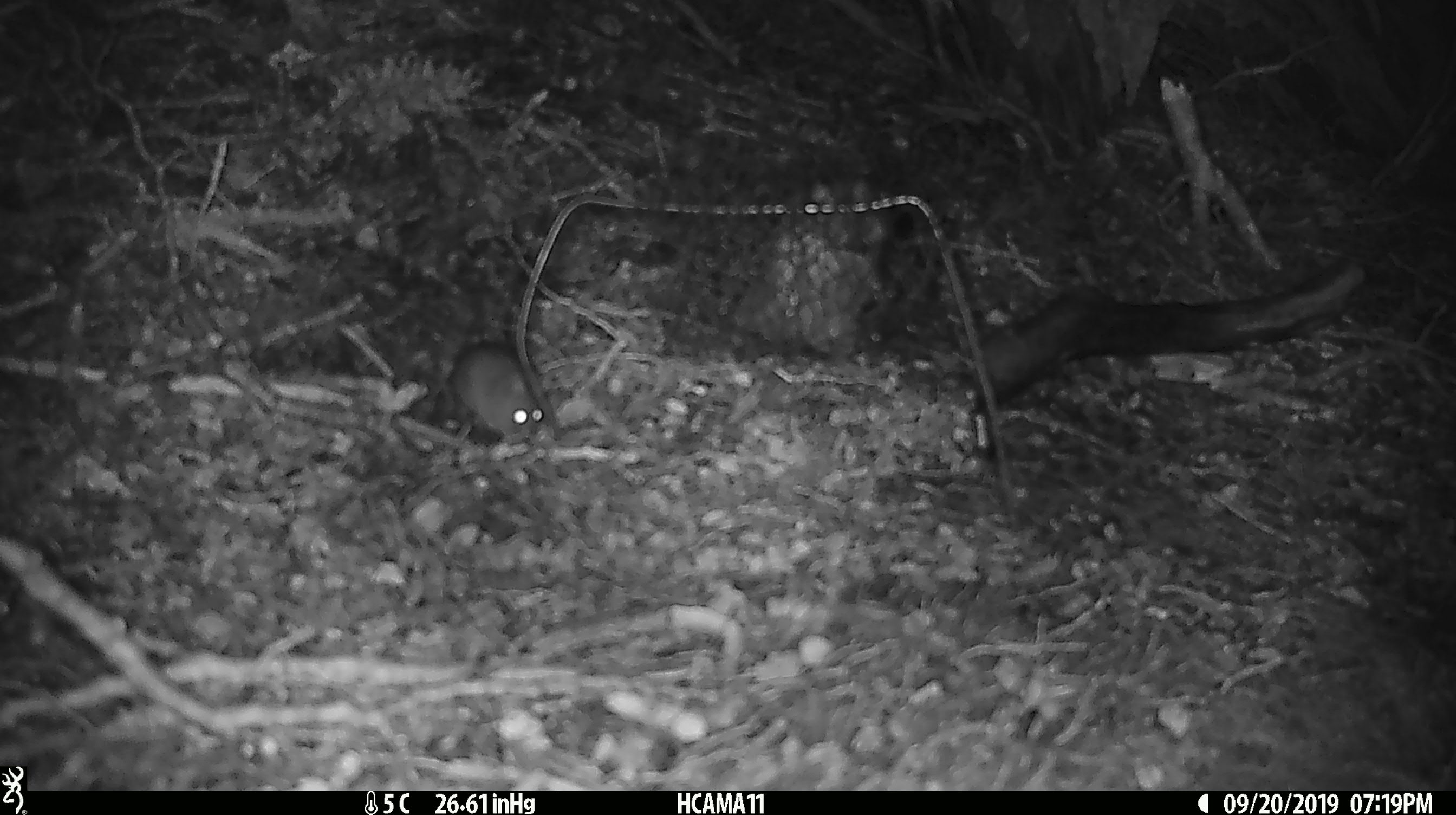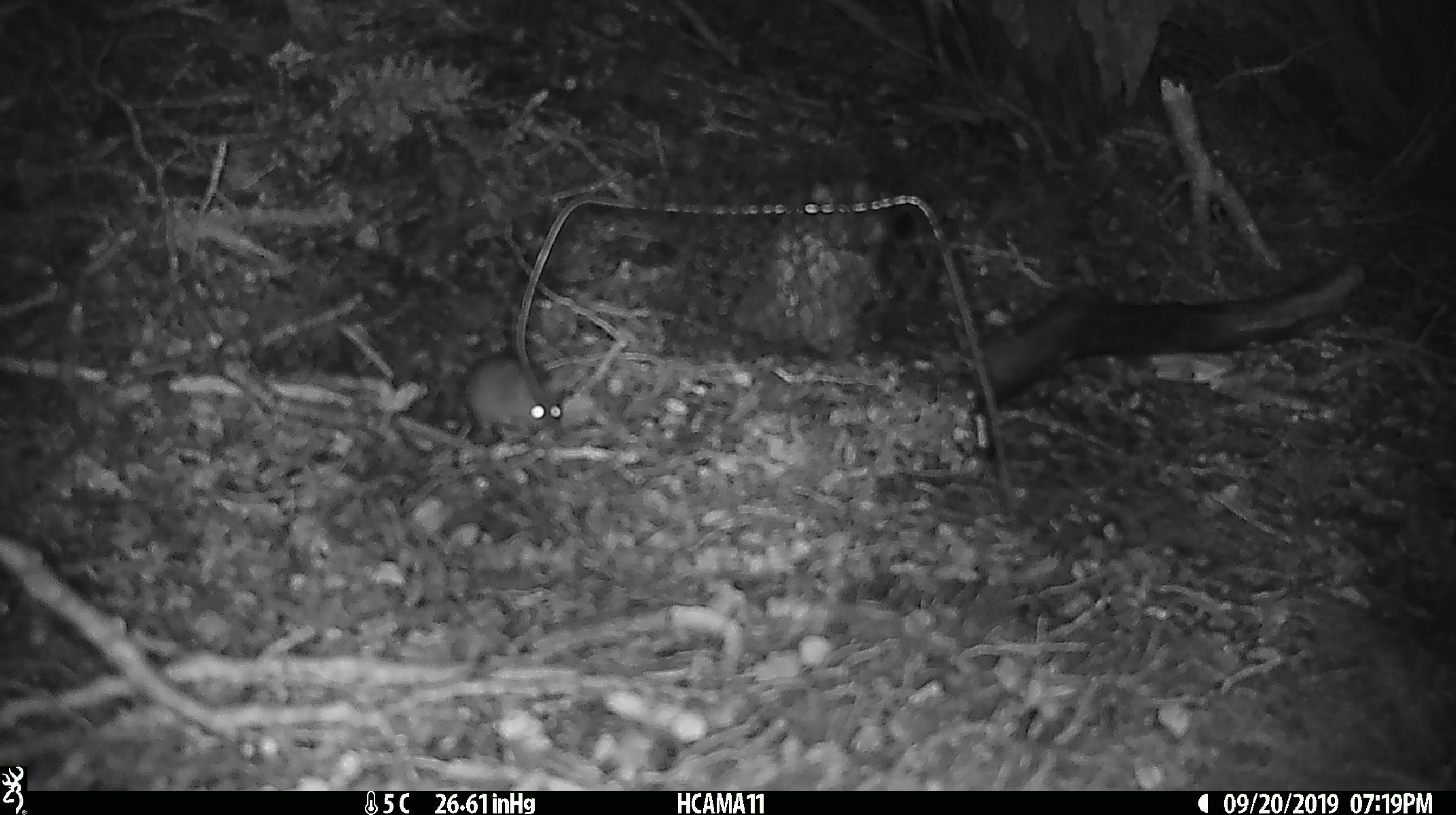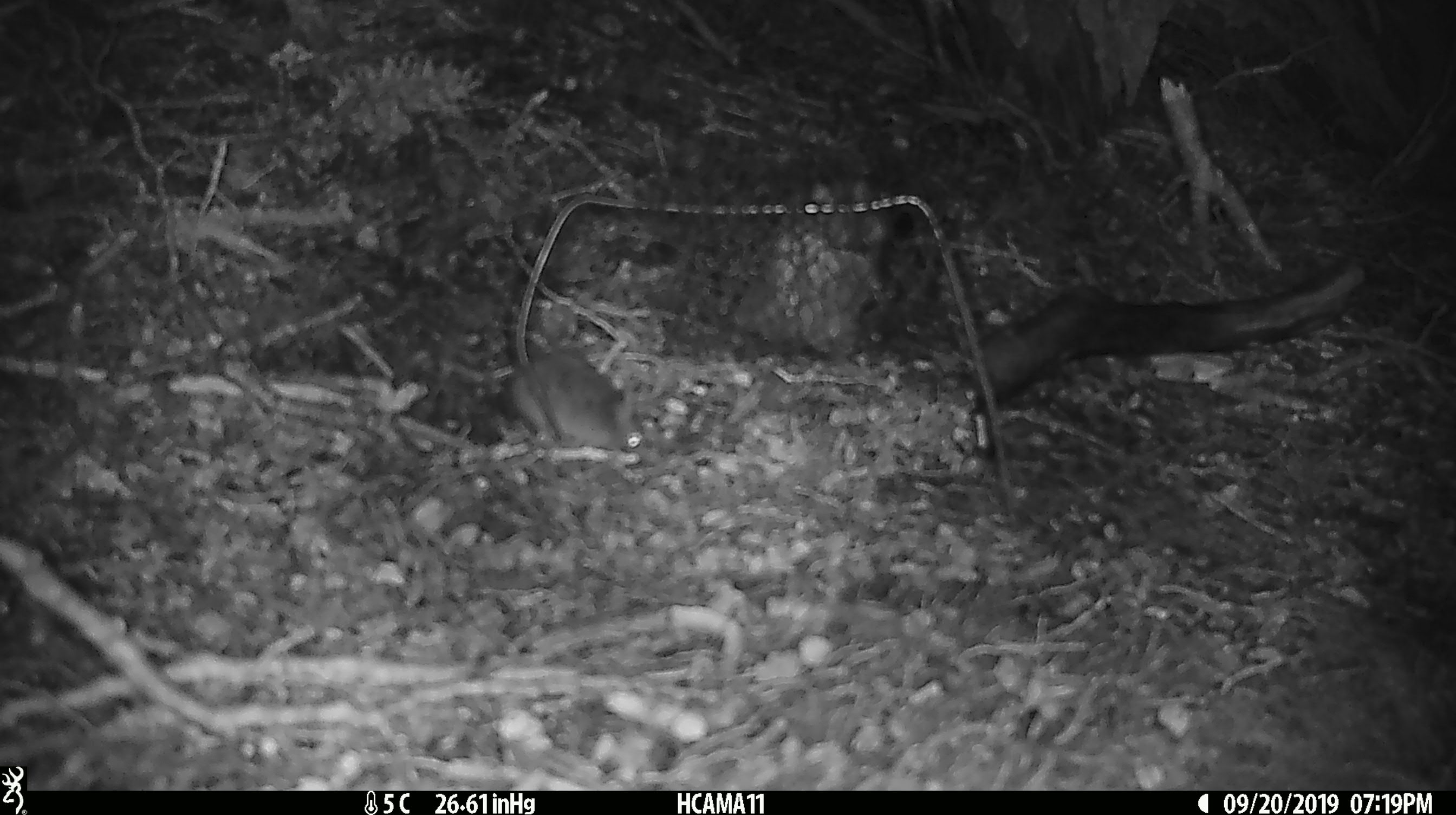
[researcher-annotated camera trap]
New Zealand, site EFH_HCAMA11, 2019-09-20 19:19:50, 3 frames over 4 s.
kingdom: Animalia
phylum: Chordata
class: Mammalia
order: Rodentia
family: Muridae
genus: Mus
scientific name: Mus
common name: mouse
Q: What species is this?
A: Mouse (Mus).